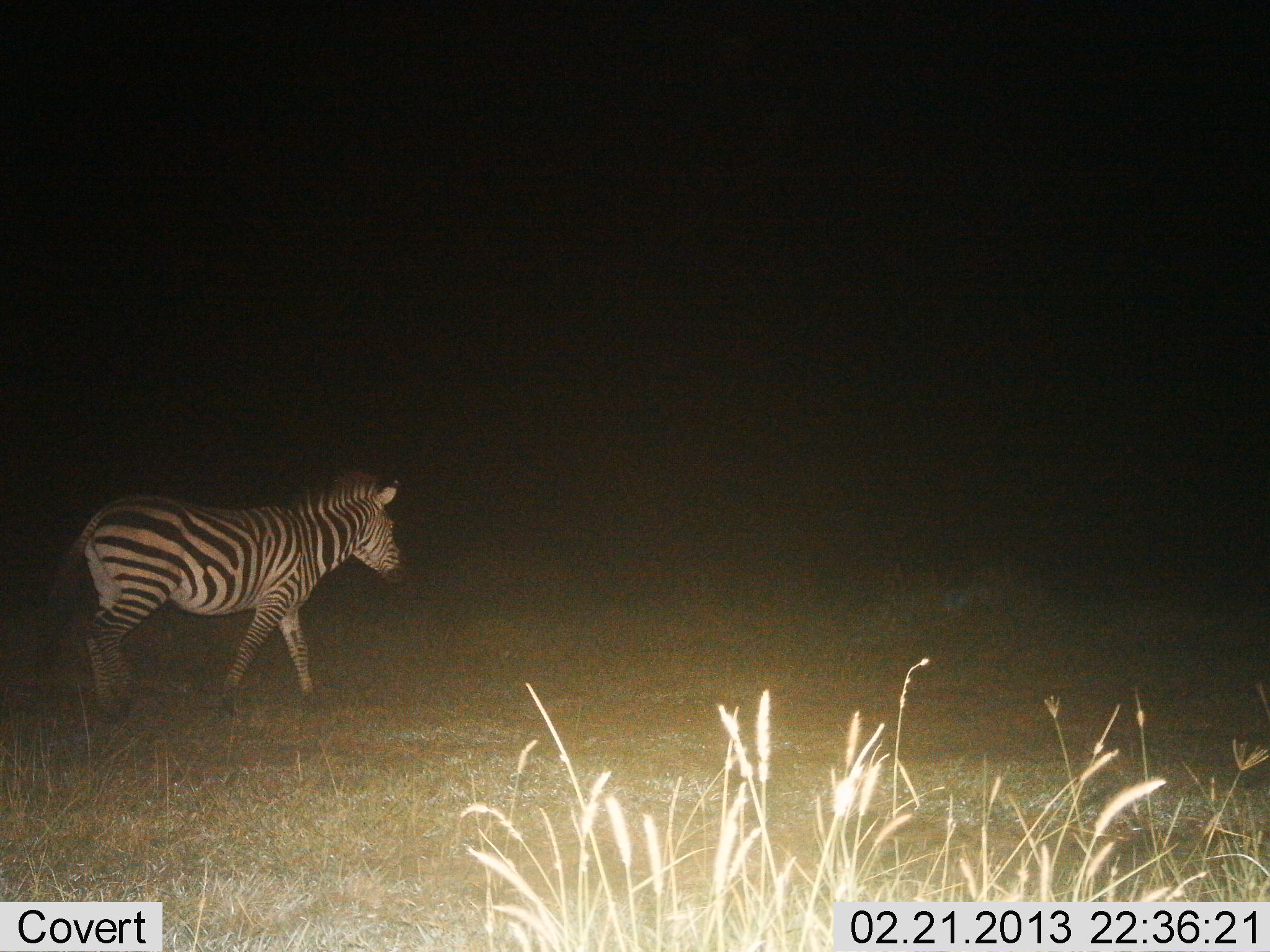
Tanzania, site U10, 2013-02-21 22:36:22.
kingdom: Animalia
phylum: Chordata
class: Mammalia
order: Perissodactyla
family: Equidae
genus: Equus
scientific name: Equus quagga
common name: plains zebra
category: zebra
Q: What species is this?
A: Zebra (plains zebra) (Equus quagga).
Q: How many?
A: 1.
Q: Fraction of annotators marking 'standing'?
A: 30%.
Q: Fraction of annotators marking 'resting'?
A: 0%.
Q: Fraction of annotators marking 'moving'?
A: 74%.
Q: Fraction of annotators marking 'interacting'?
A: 0%.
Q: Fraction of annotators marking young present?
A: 0%.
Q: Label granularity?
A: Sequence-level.